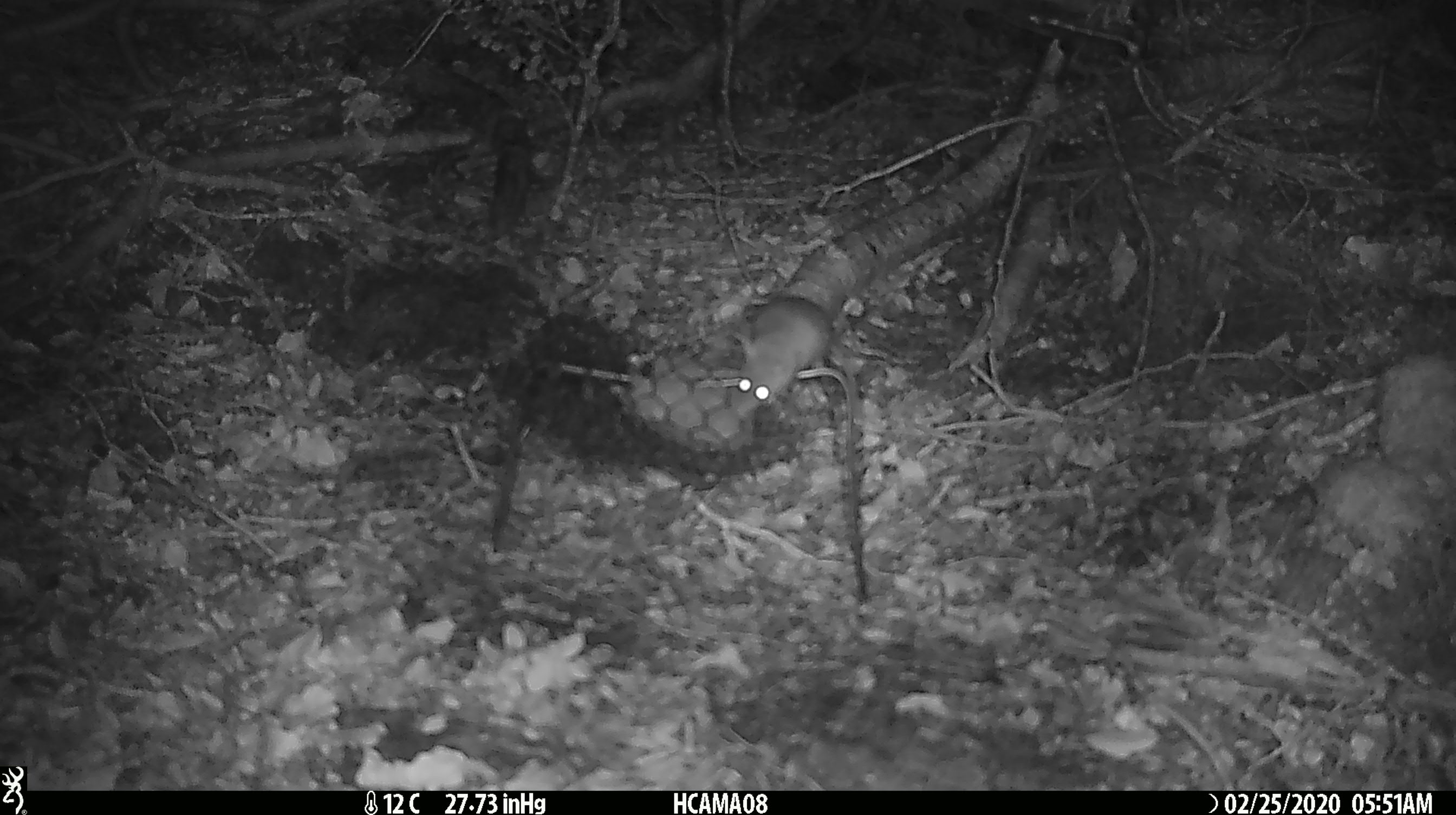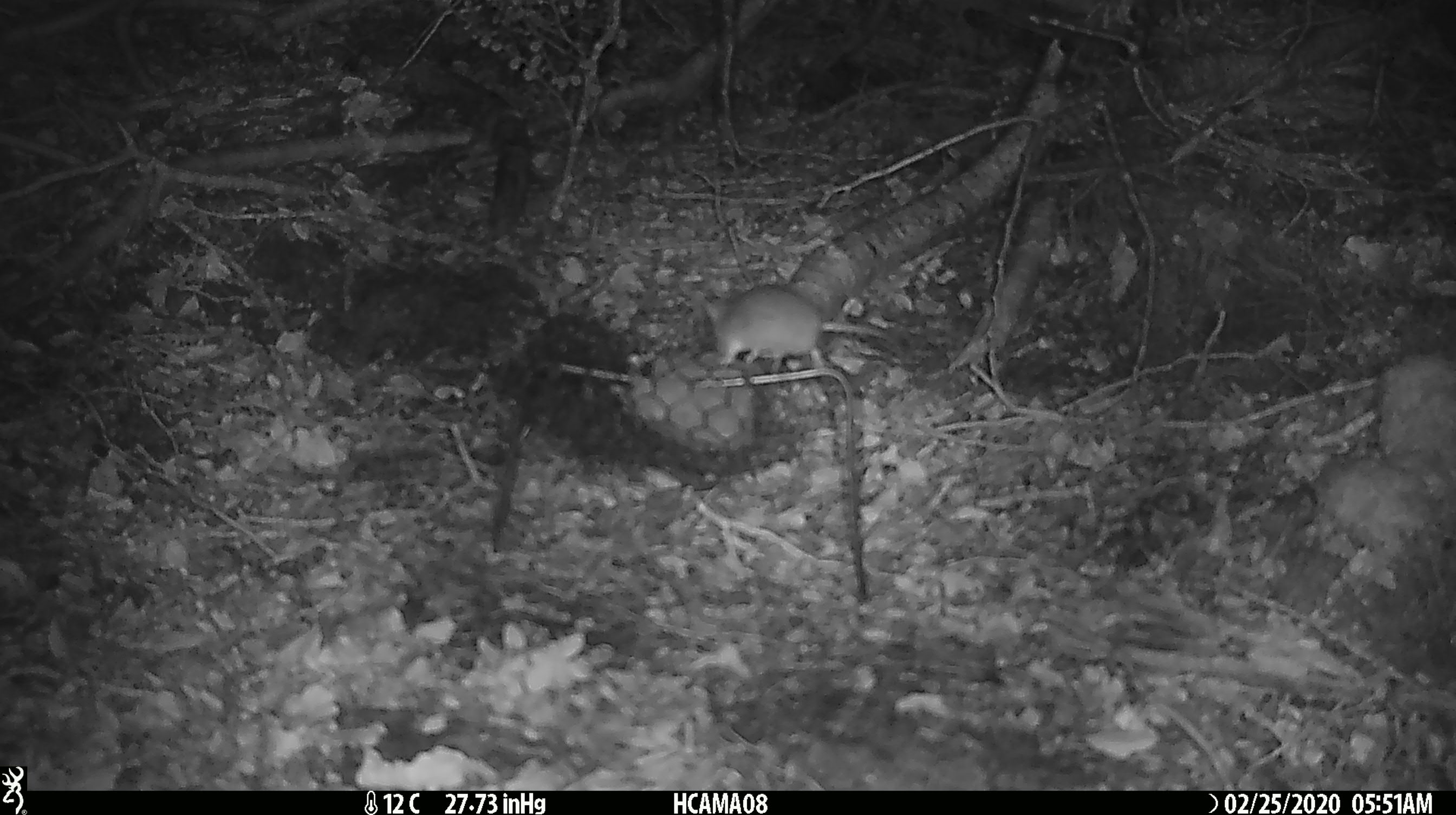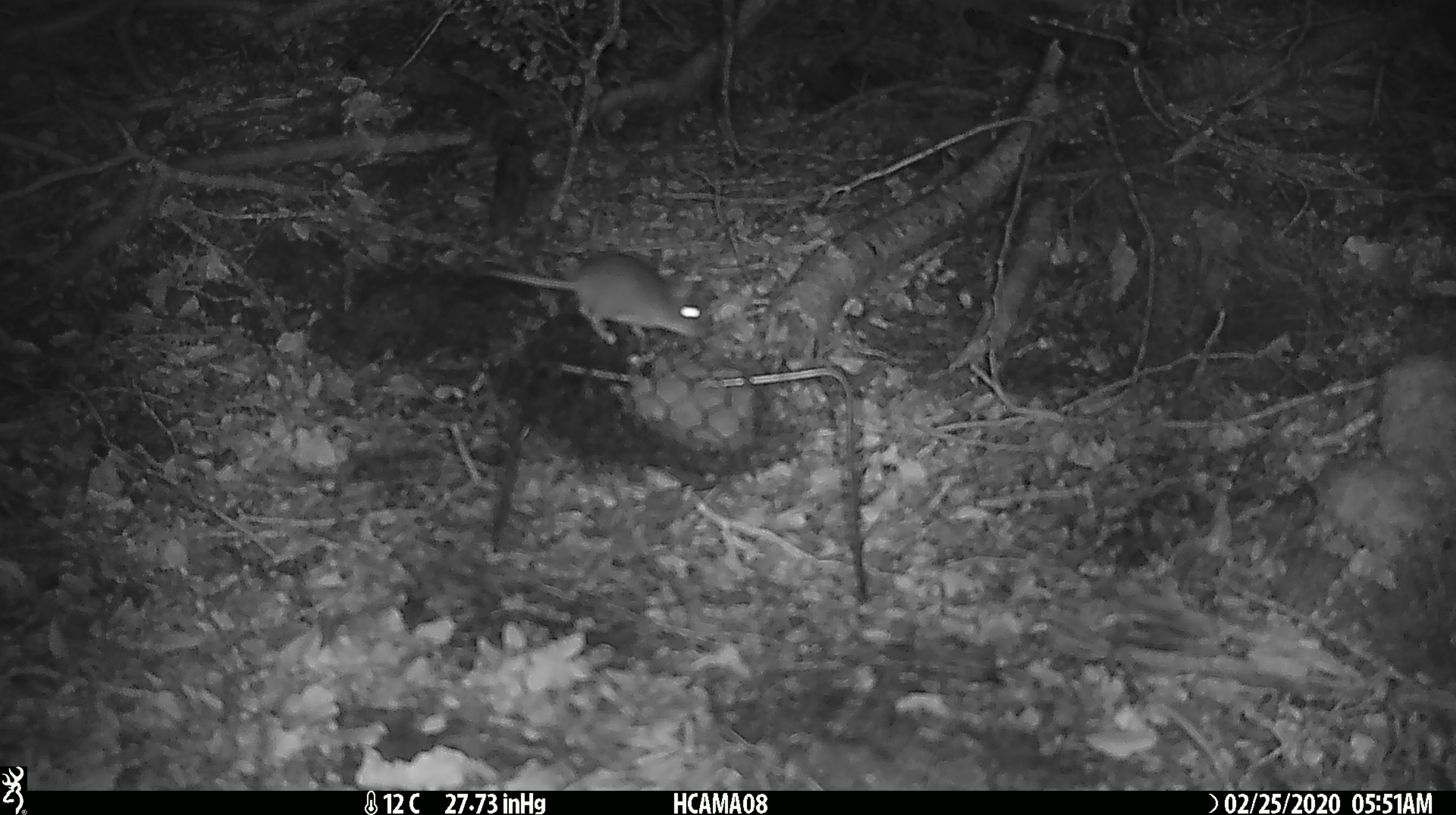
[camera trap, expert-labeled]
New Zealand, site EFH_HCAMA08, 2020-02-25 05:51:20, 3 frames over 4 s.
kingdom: Animalia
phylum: Chordata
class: Mammalia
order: Rodentia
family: Muridae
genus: Mus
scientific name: Mus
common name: mouse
Mouse (Mus).